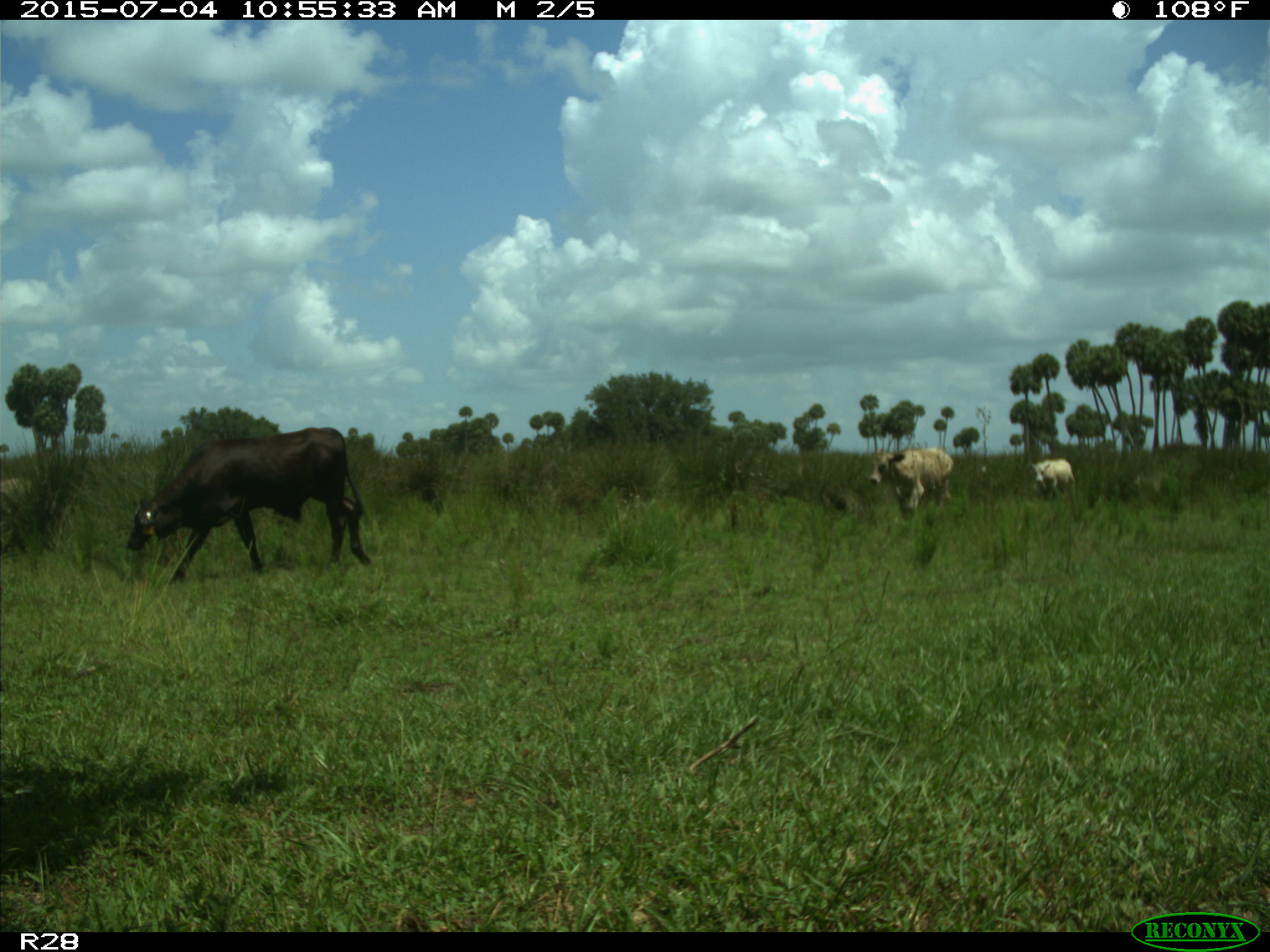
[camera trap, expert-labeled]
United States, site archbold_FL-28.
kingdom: Animalia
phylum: Chordata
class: Mammalia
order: Artiodactyla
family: Bovidae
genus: Bos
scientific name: Bos taurus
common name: domestic cow